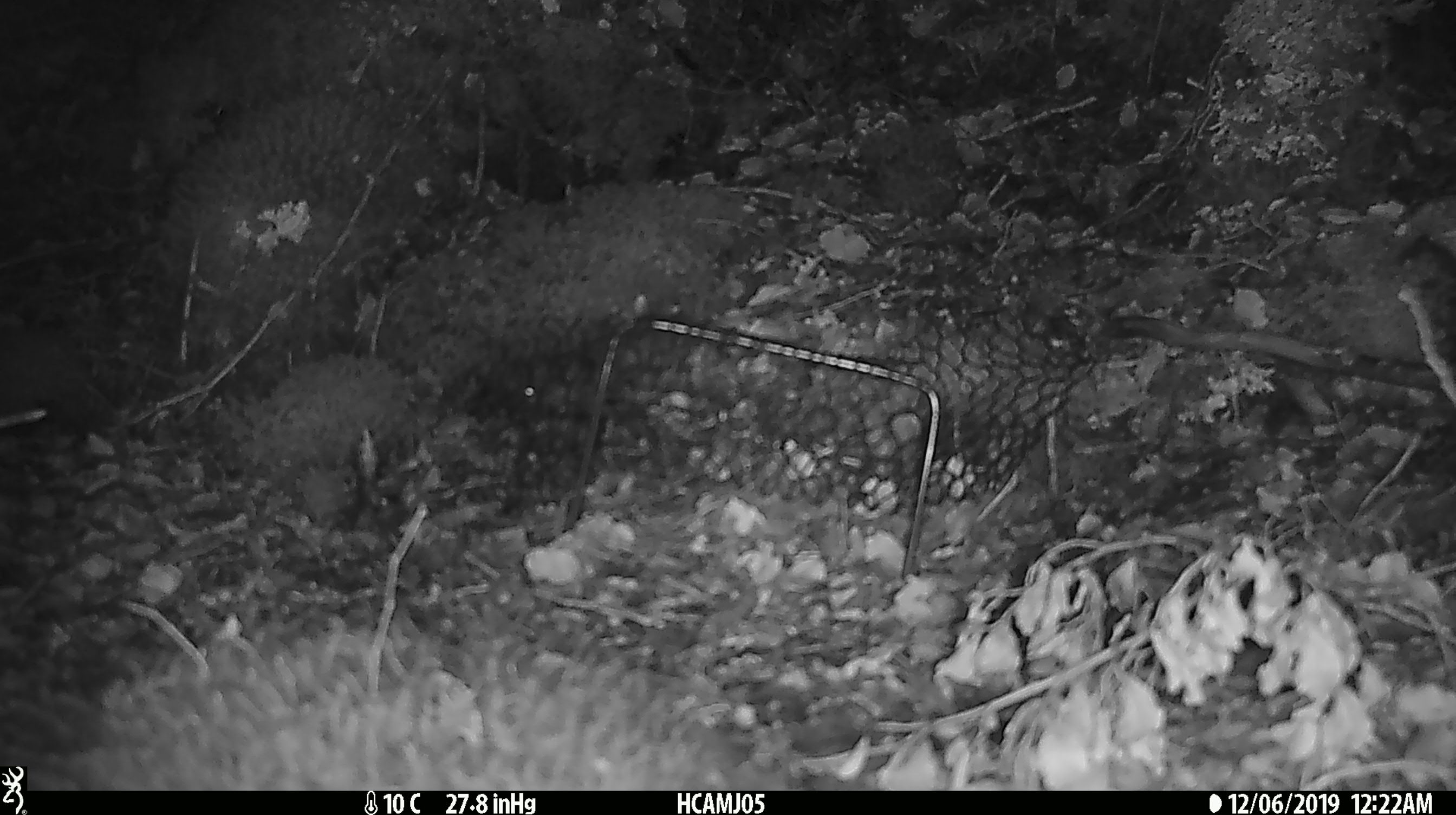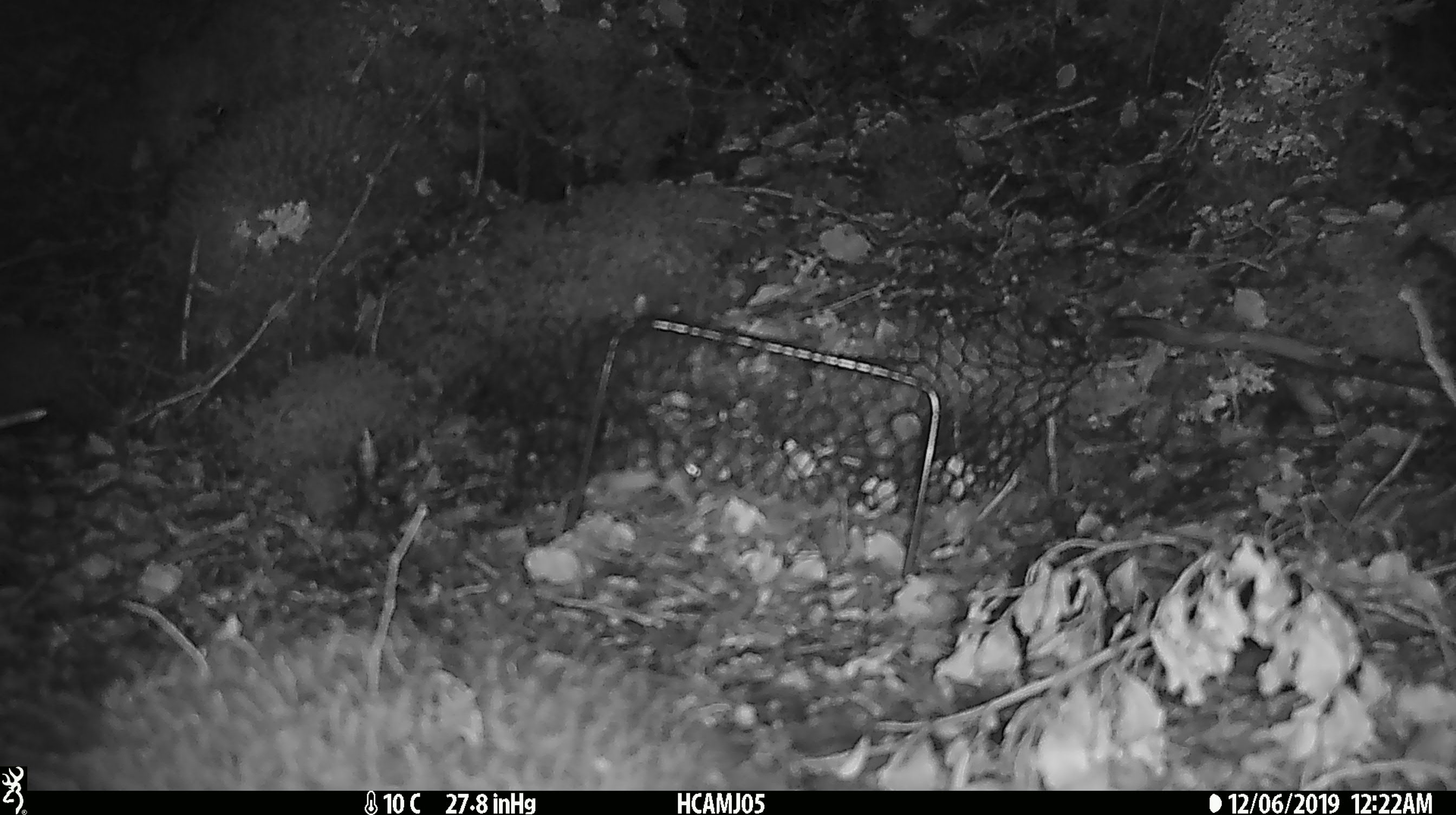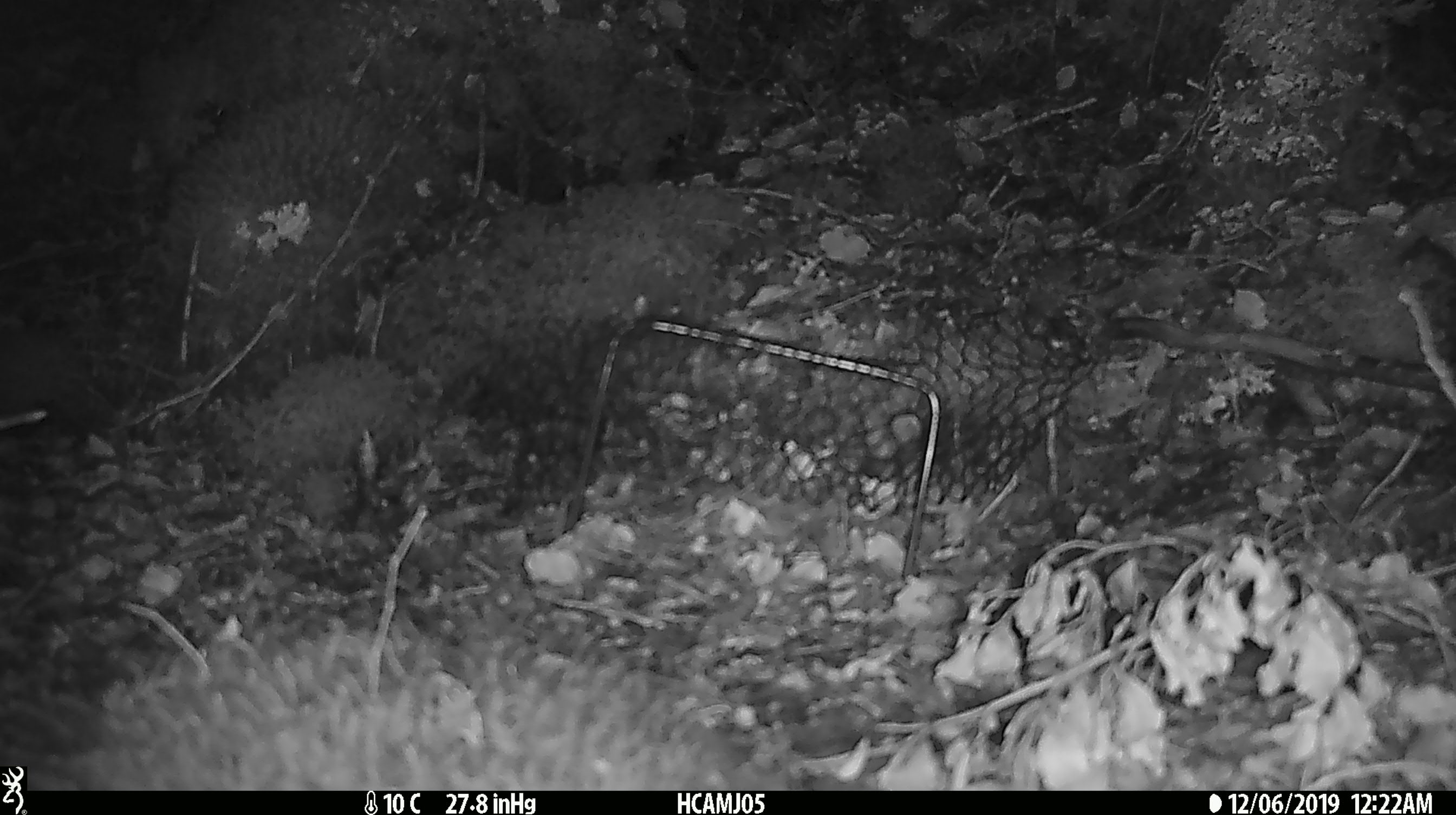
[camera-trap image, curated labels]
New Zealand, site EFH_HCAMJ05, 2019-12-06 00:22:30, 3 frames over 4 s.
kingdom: Animalia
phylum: Chordata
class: Mammalia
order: Rodentia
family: Muridae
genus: Mus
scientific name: Mus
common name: mouse